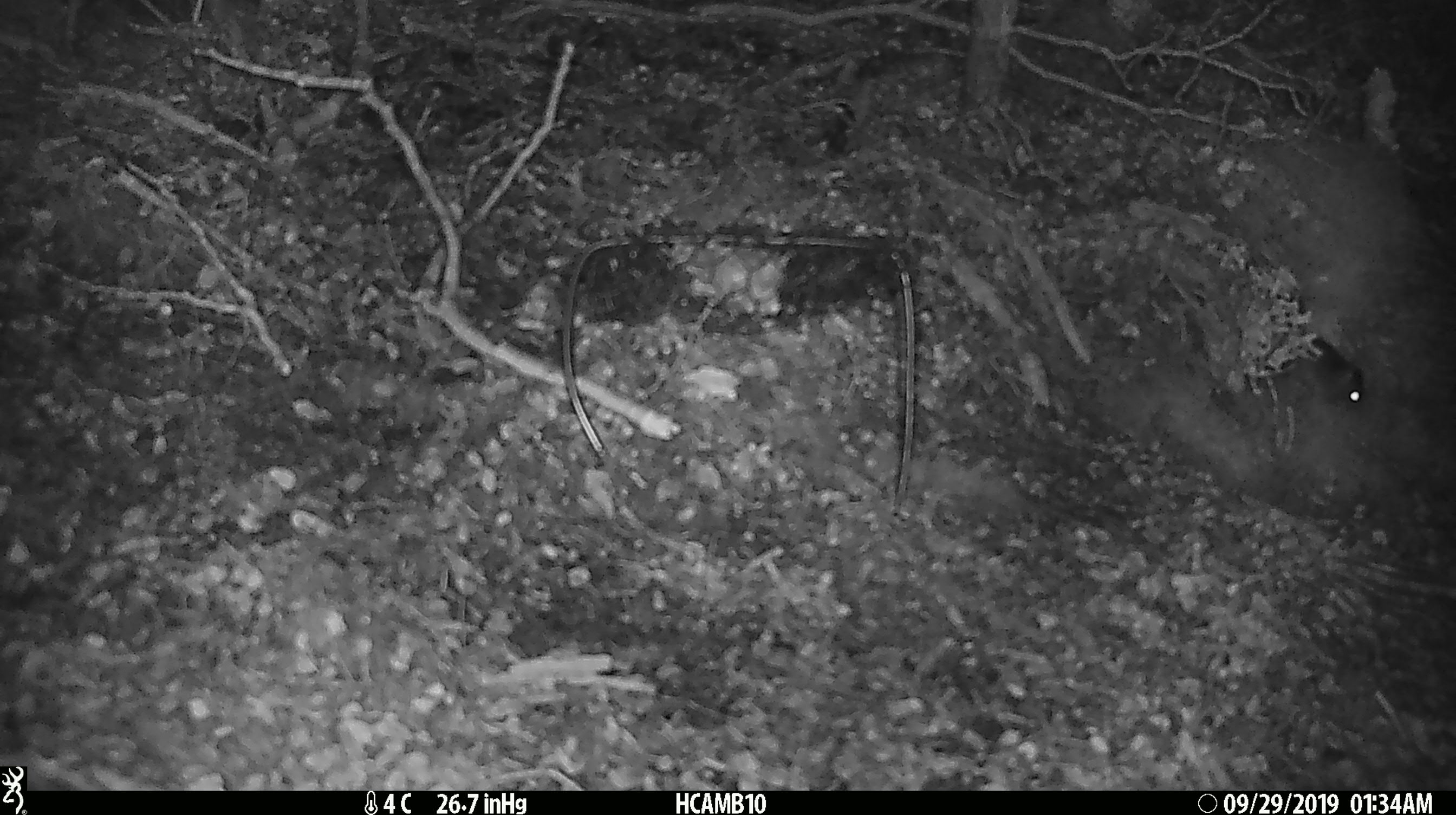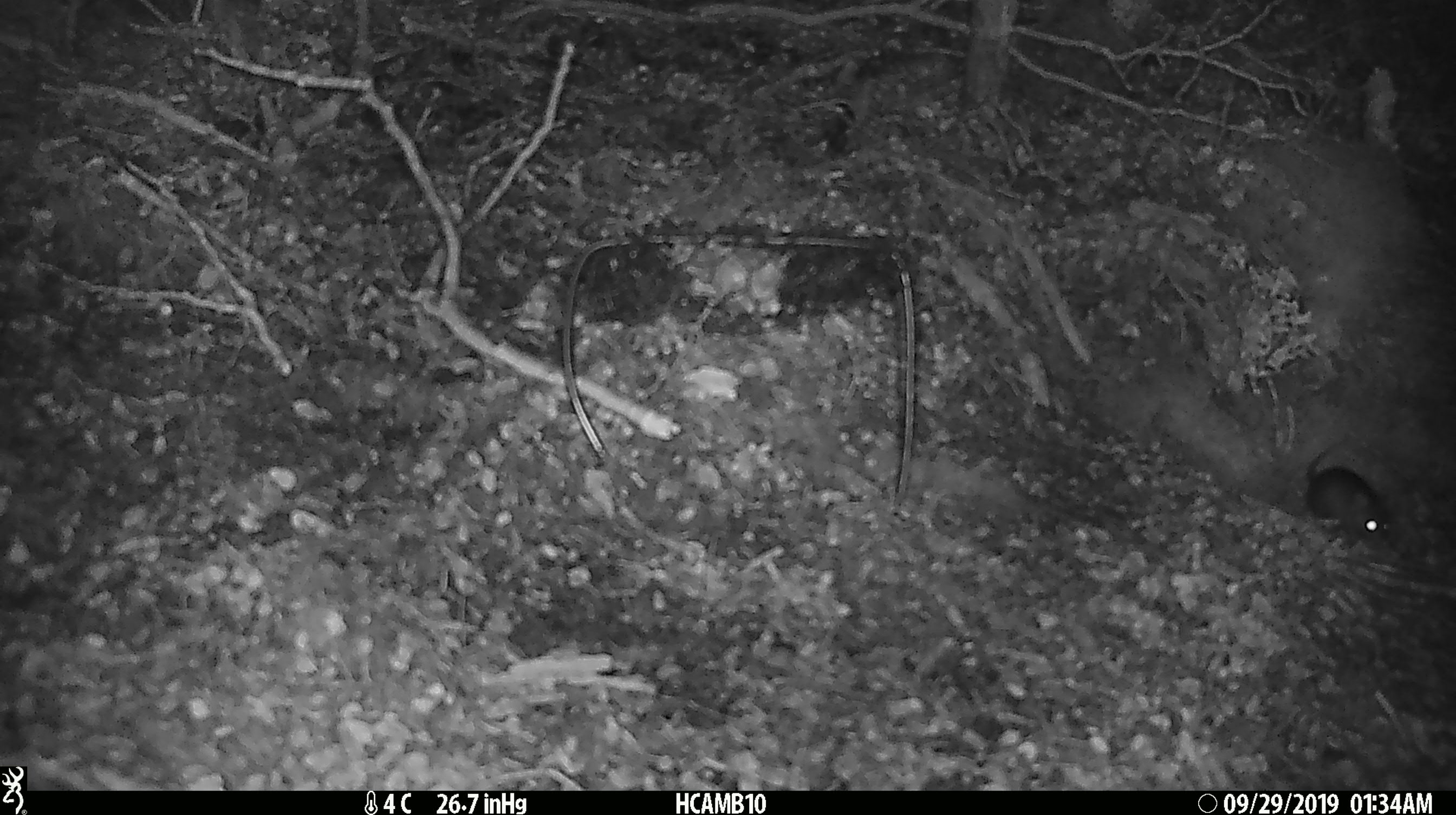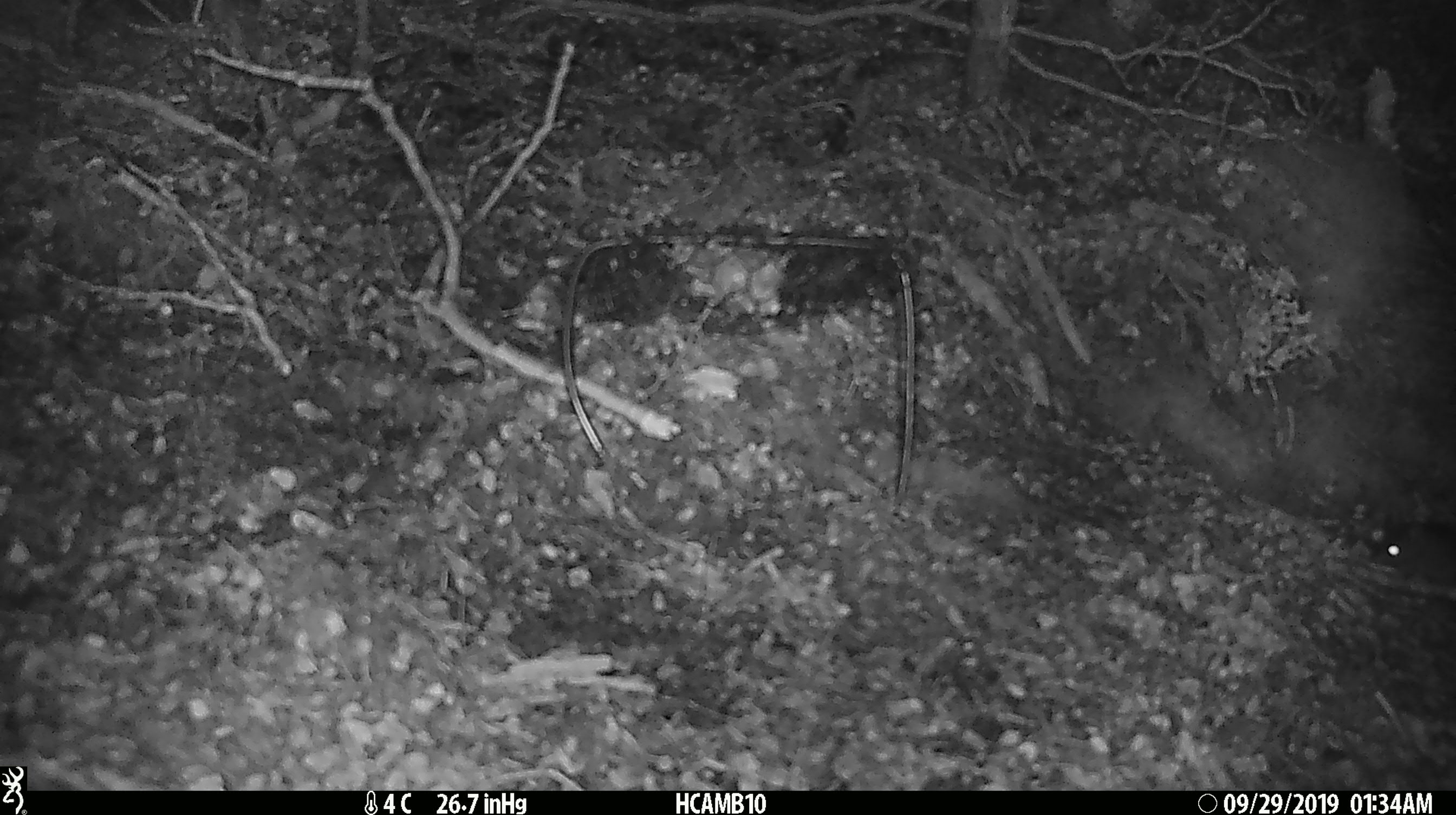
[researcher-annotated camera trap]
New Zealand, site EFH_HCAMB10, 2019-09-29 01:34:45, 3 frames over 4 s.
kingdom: Animalia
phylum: Chordata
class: Mammalia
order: Rodentia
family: Muridae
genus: Mus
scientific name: Mus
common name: mouse